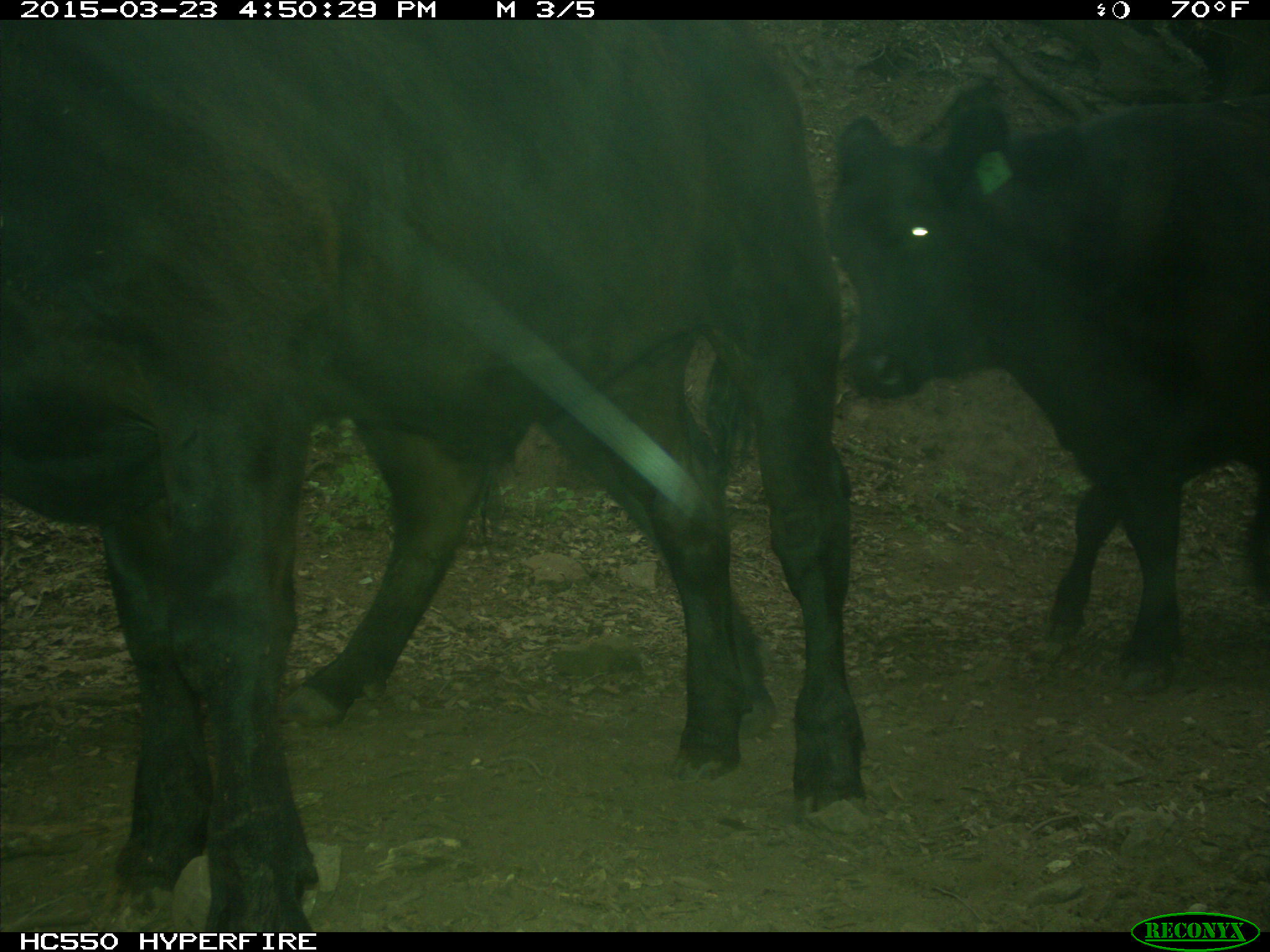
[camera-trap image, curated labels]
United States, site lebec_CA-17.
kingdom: Animalia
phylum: Chordata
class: Mammalia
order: Artiodactyla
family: Bovidae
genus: Bos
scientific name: Bos taurus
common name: domestic cow